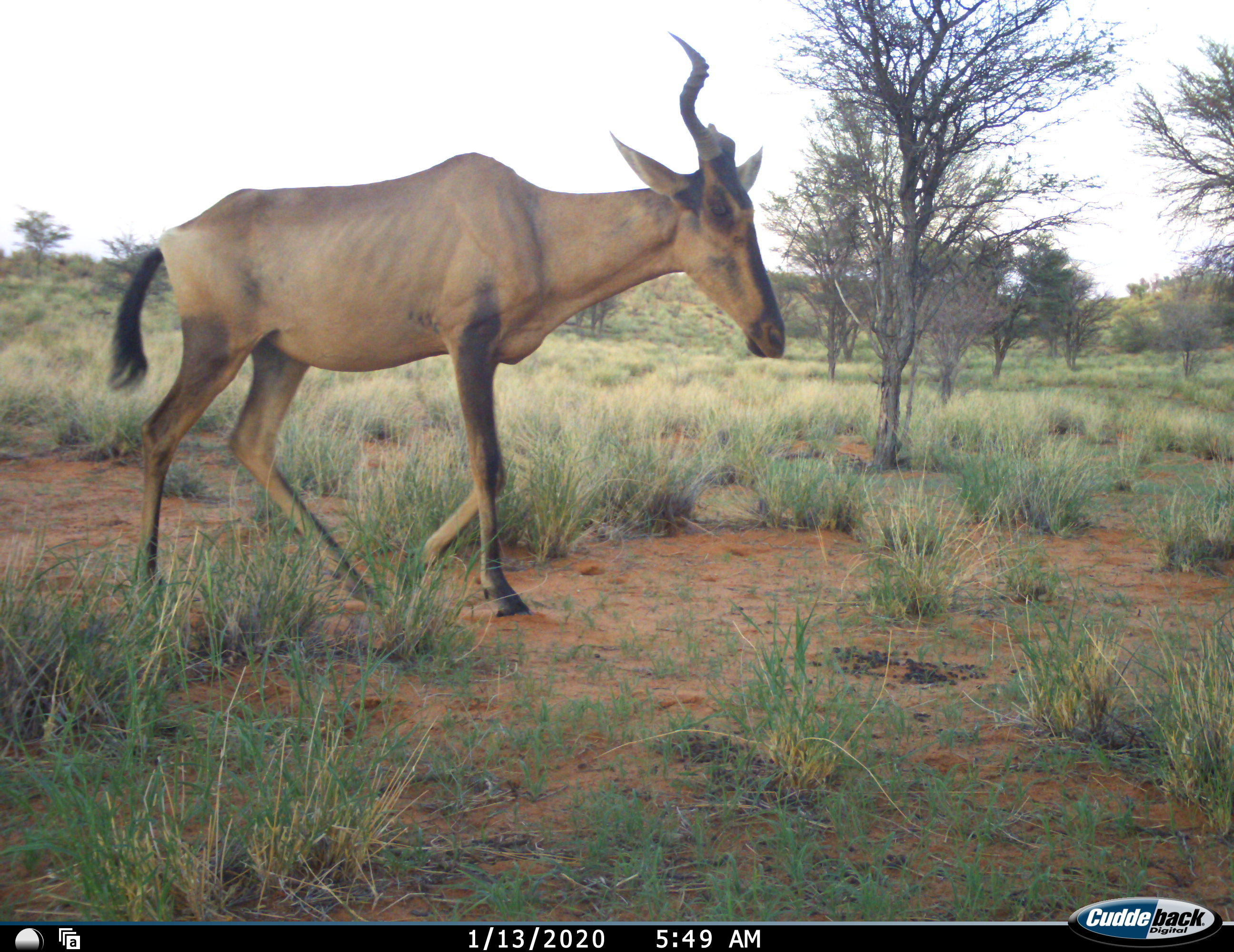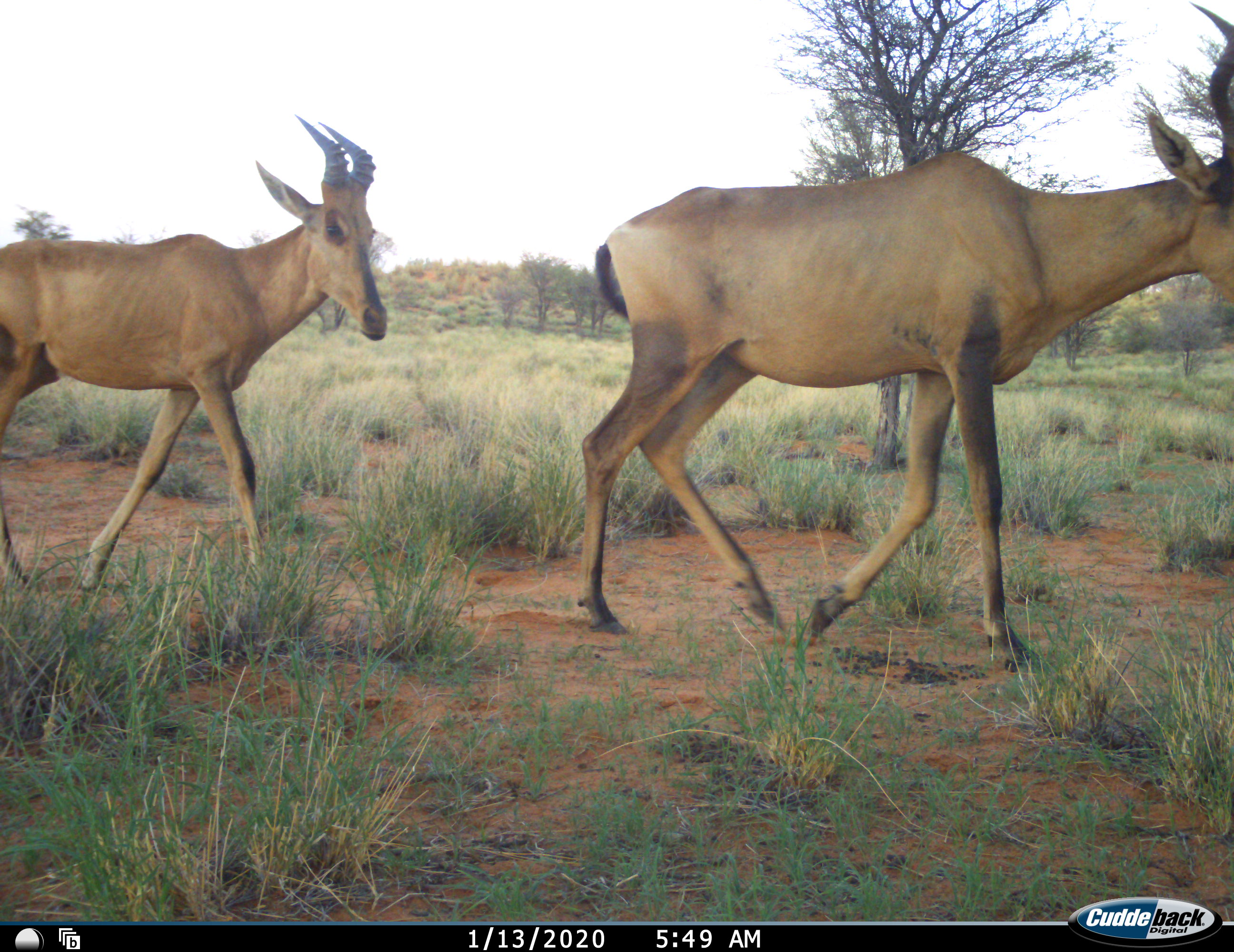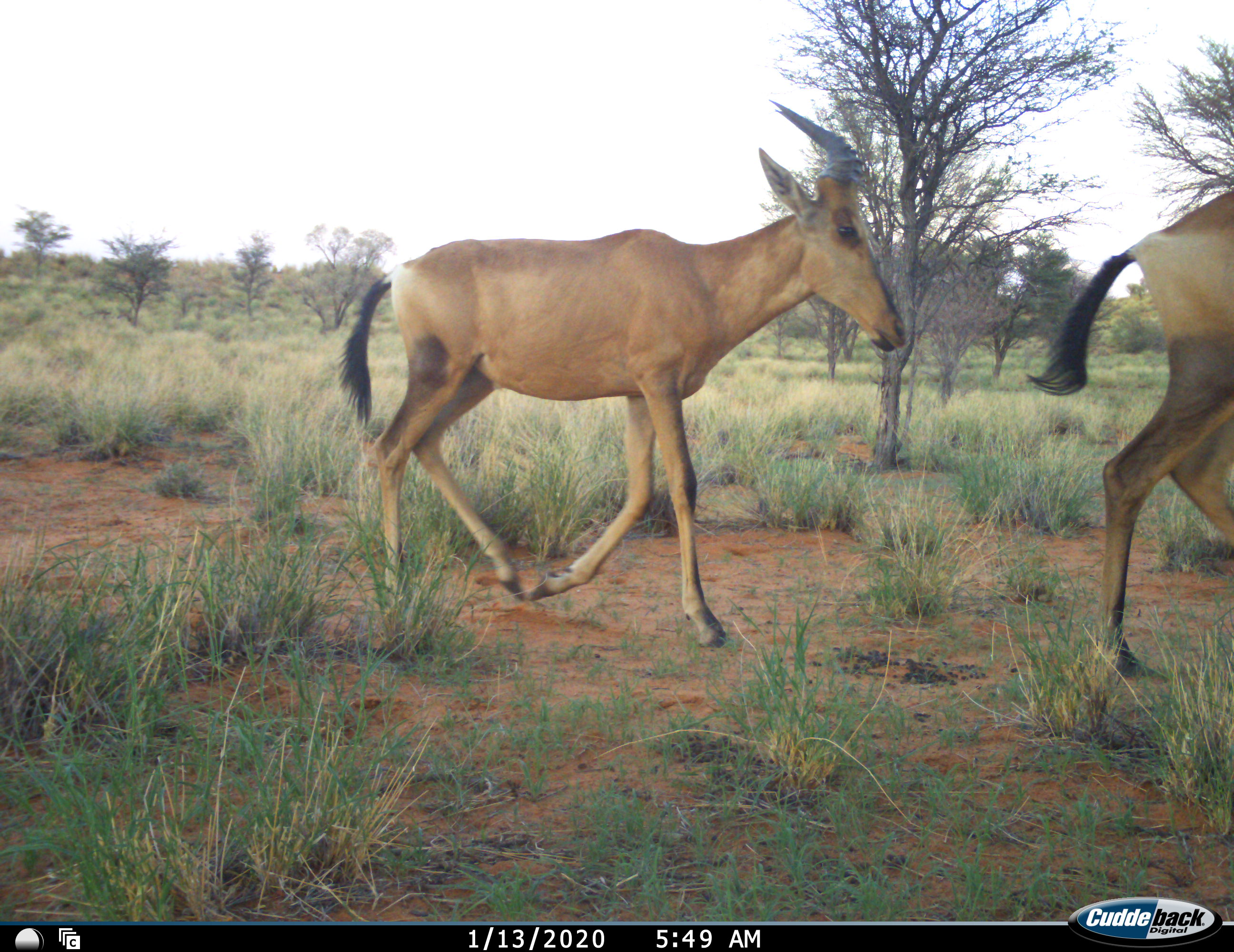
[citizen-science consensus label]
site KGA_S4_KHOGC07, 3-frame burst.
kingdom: Animalia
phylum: Chordata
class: Mammalia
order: Artiodactyla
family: Bovidae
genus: Alcelaphus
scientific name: Alcelaphus buselaphus caama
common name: red hartebeest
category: hartebeestred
Hartebeestred (red hartebeest) (Alcelaphus buselaphus caama), count 2. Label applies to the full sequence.